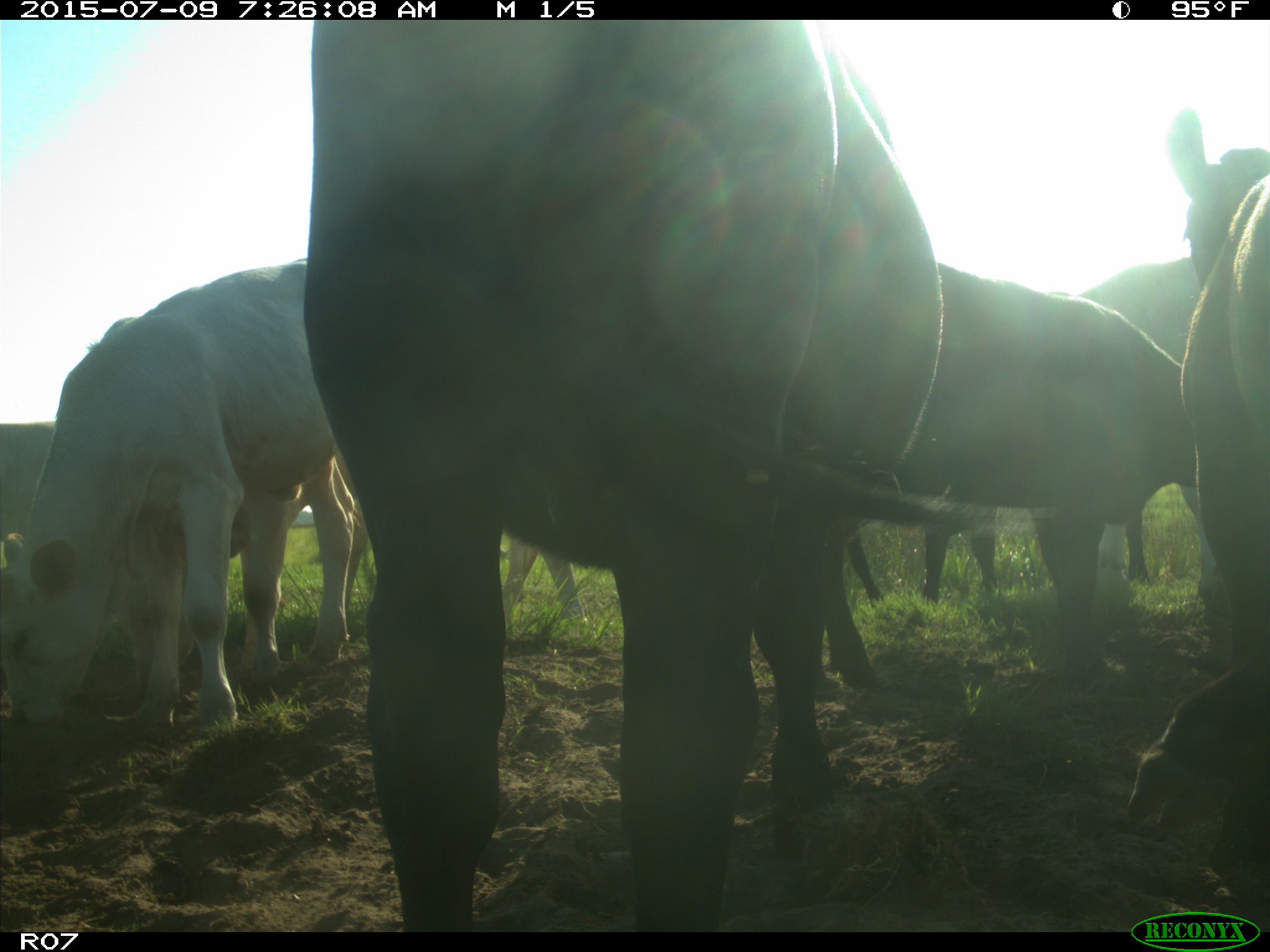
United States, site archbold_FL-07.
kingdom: Animalia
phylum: Chordata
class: Mammalia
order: Artiodactyla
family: Bovidae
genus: Bos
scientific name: Bos taurus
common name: domestic cow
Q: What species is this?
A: Bos taurus (domestic cow).